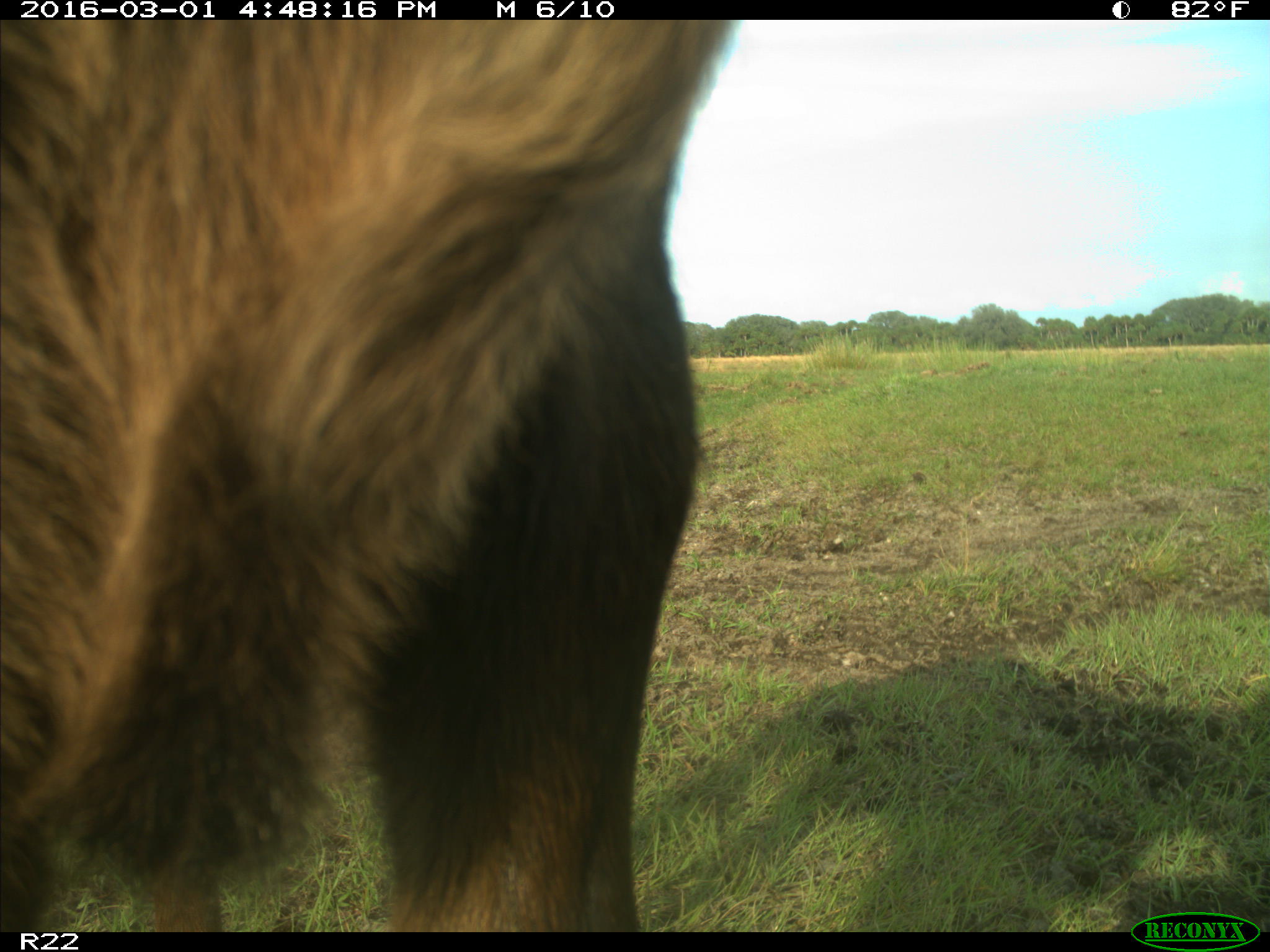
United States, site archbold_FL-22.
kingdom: Animalia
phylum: Chordata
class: Mammalia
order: Artiodactyla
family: Bovidae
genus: Bos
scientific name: Bos taurus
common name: domestic cow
Bos taurus (domestic cow).